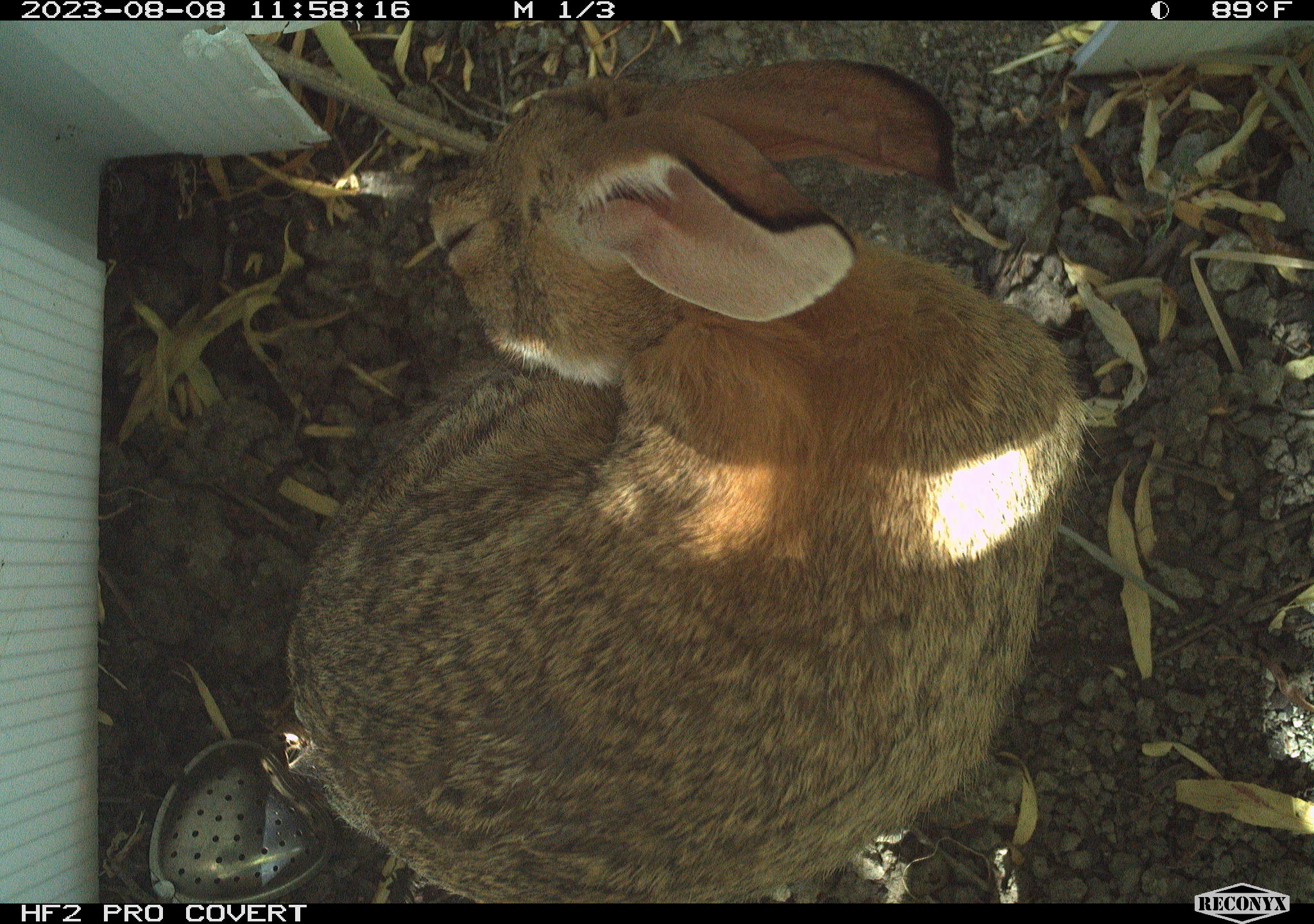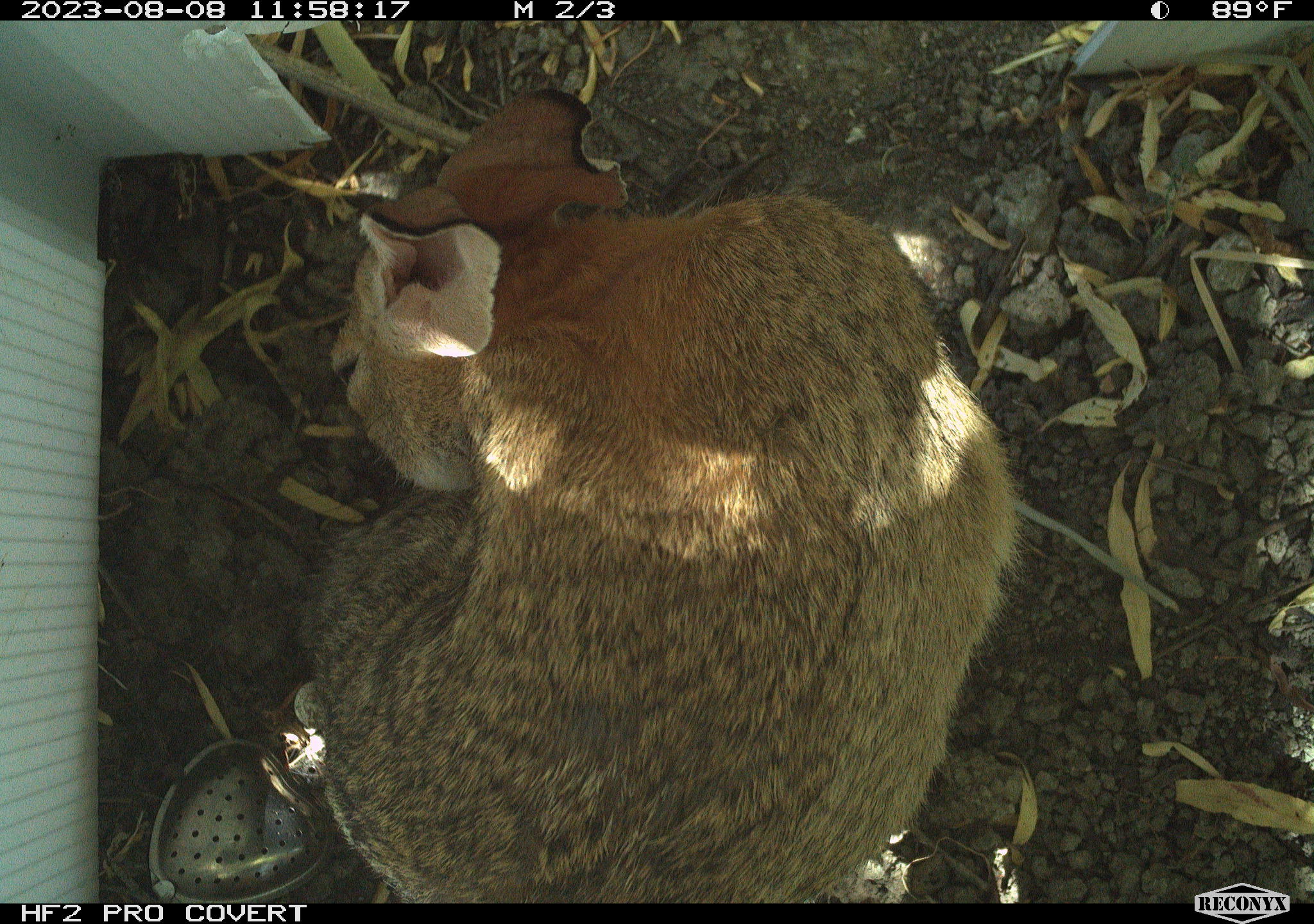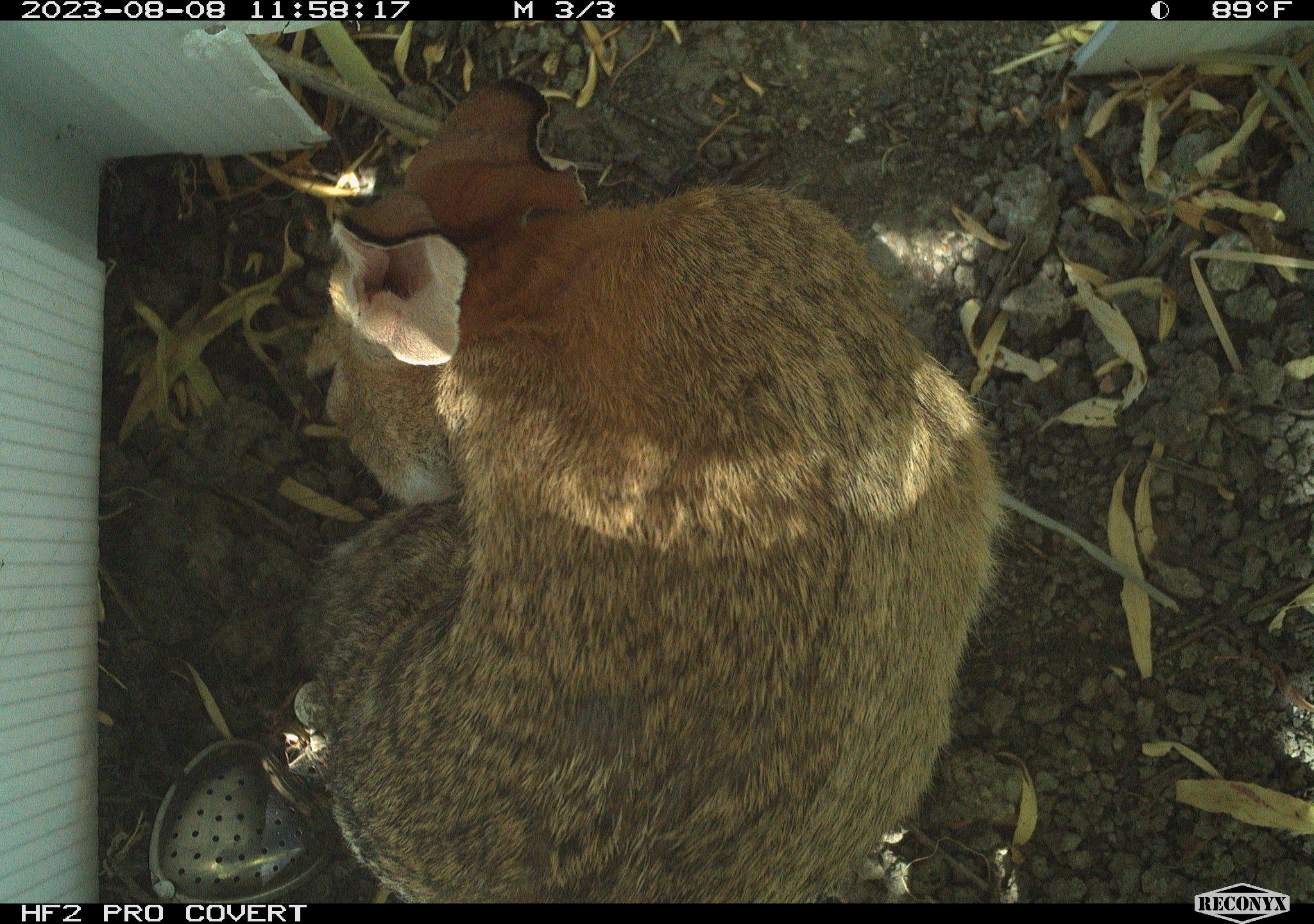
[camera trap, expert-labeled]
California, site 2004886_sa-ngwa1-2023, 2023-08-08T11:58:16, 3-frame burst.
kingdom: Animalia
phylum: Chordata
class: Mammalia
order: Lagomorpha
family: Leporidae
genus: Sylvilagus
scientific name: Sylvilagus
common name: cottontail rabbits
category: sylvilagus species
Sylvilagus species (cottontail rabbits) (Sylvilagus).